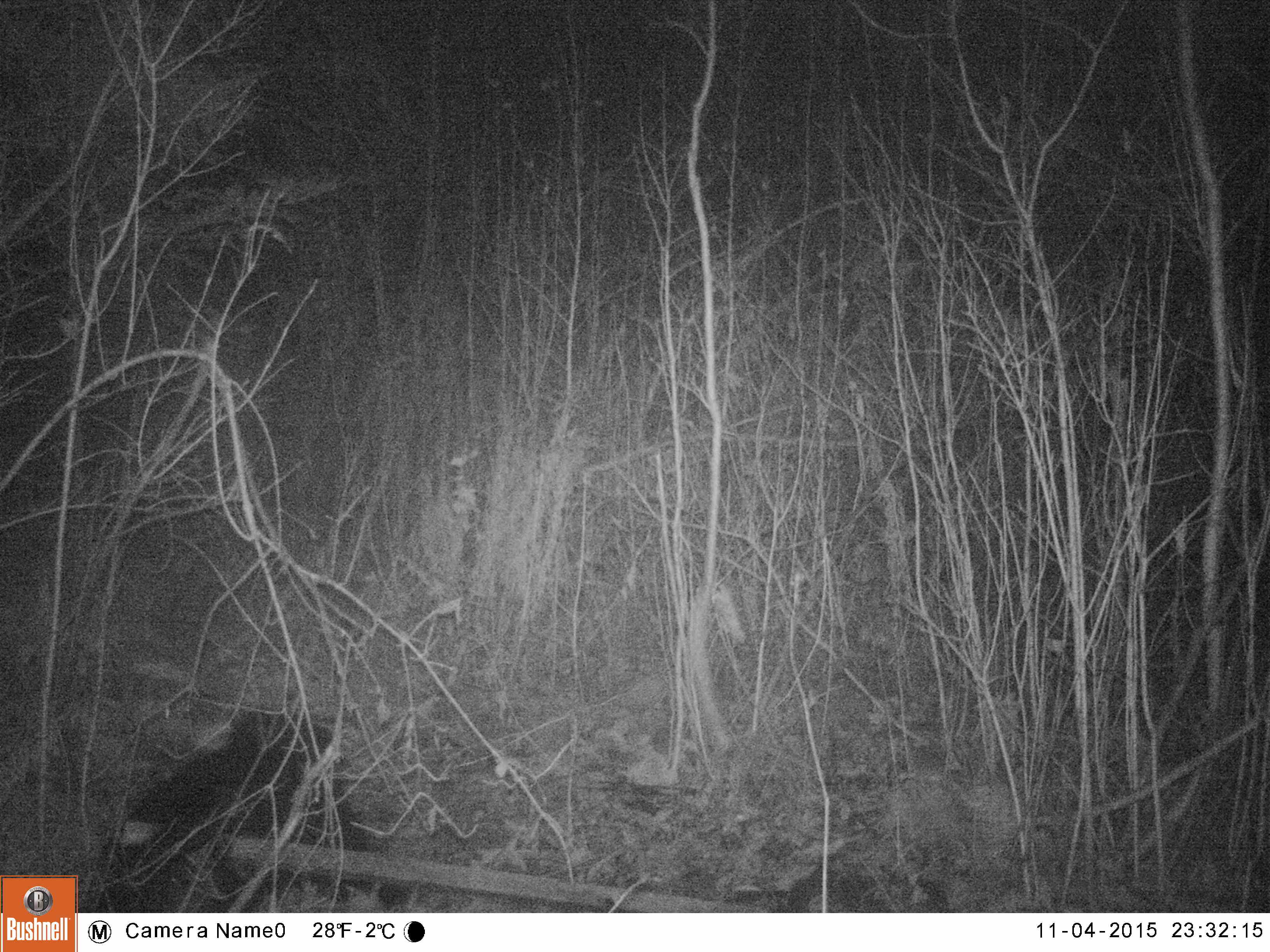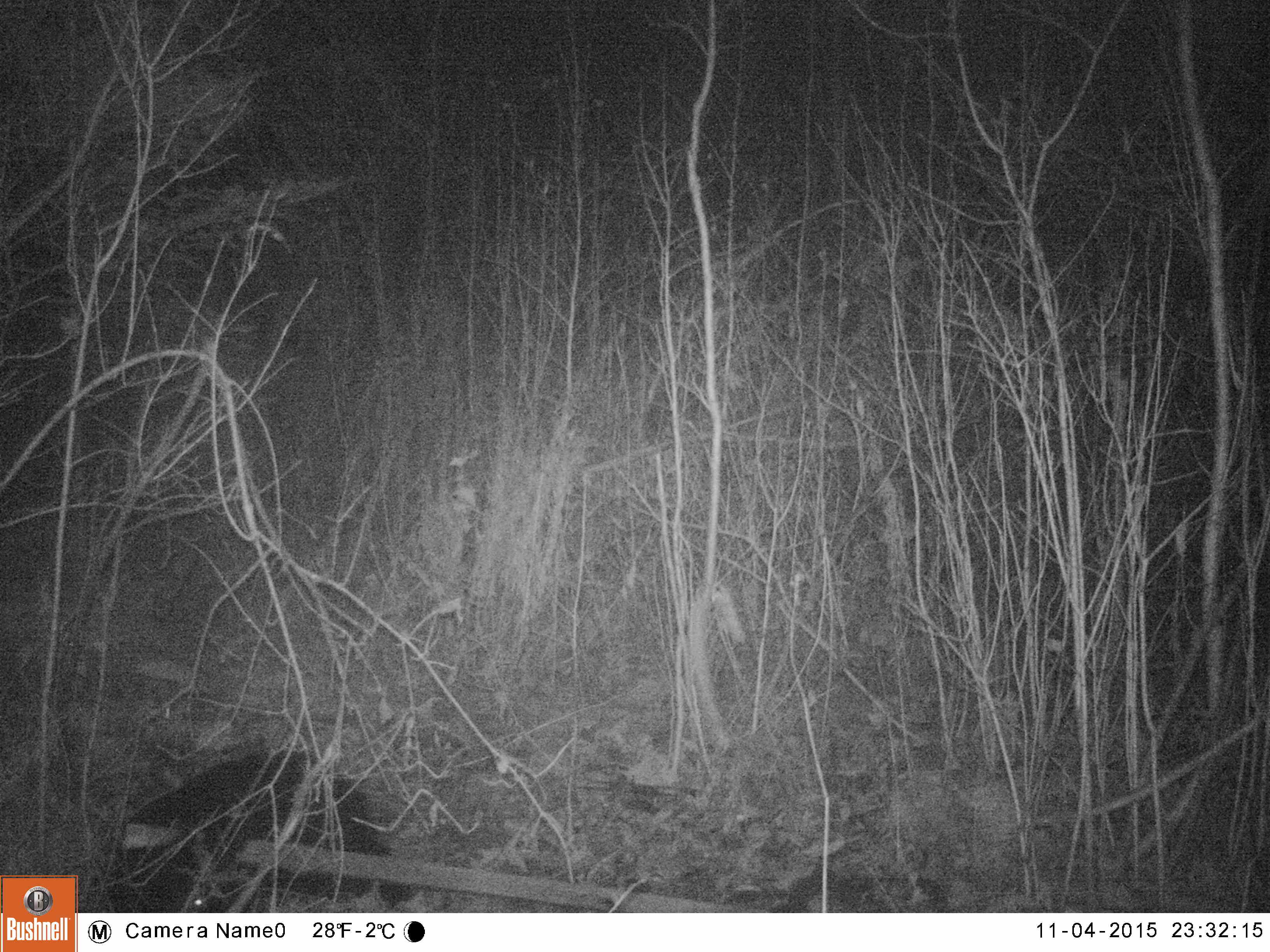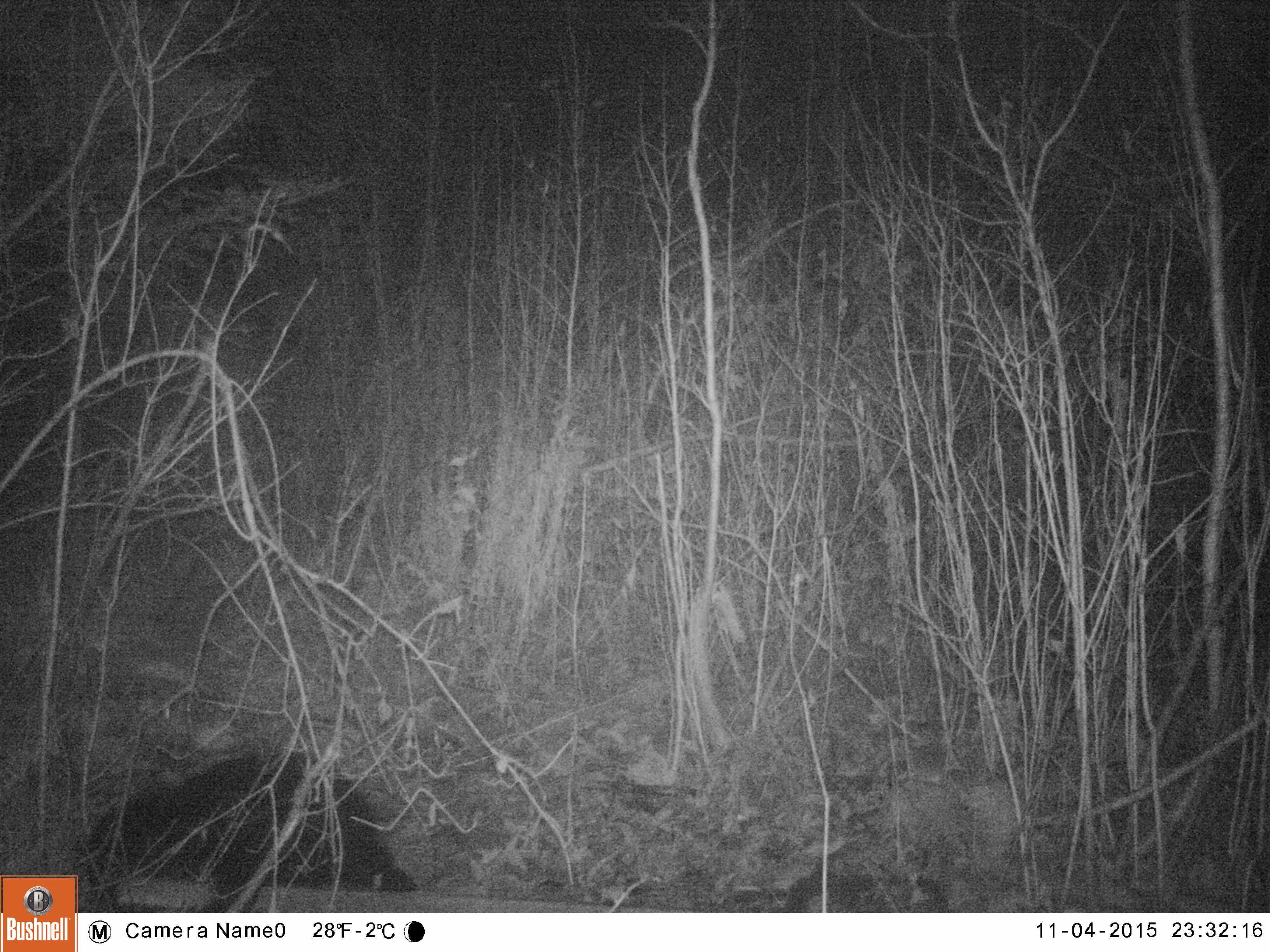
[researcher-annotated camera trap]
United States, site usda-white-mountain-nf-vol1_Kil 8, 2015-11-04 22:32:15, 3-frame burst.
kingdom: Animalia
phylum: Chordata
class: Mammalia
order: Carnivora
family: Ursidae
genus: Ursus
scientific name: Ursus americanus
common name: black bear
Black bear (Ursus americanus).